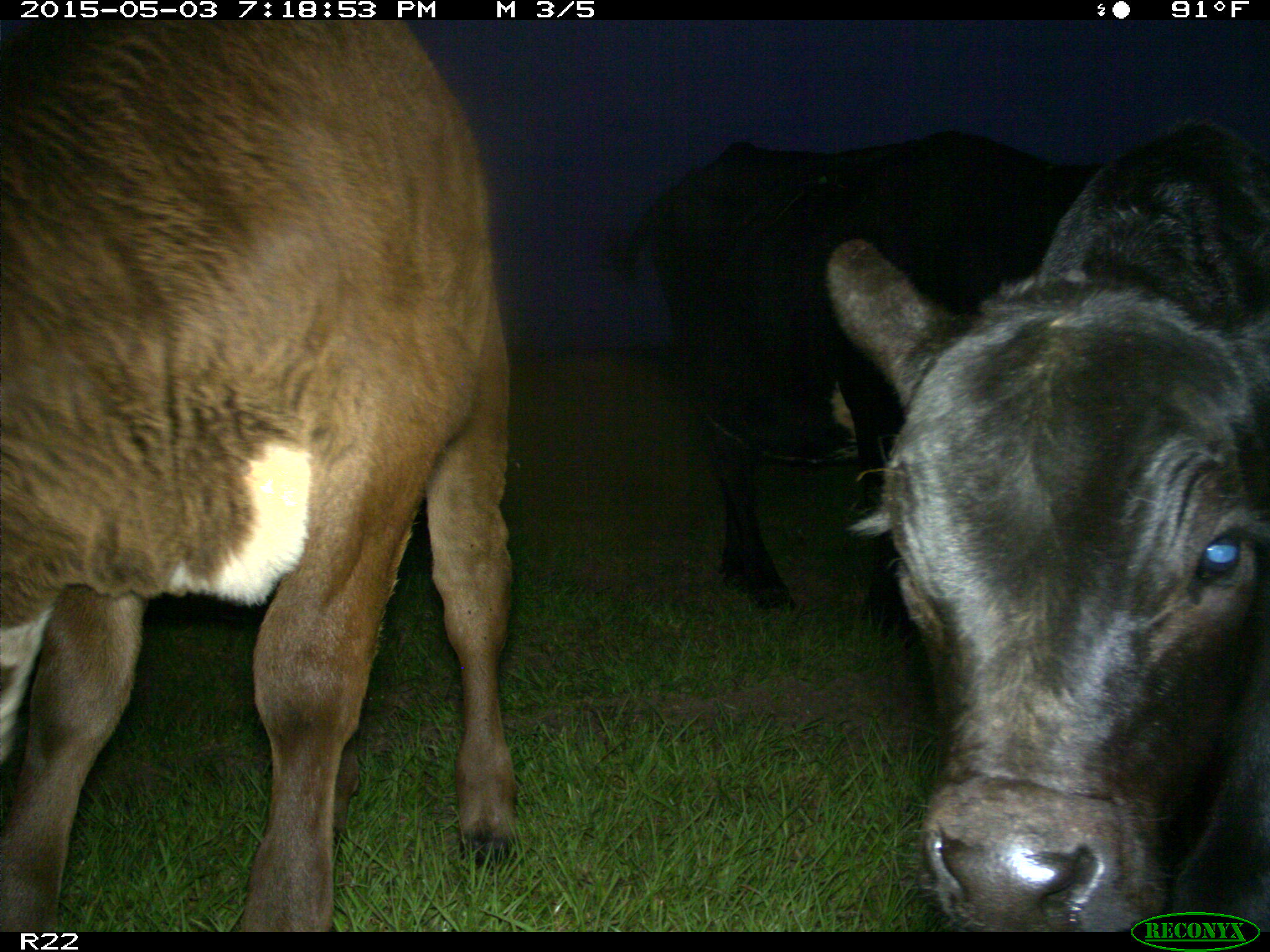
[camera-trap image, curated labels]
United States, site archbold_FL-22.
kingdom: Animalia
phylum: Chordata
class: Mammalia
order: Artiodactyla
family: Bovidae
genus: Bos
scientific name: Bos taurus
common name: domestic cow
Bos taurus (domestic cow).